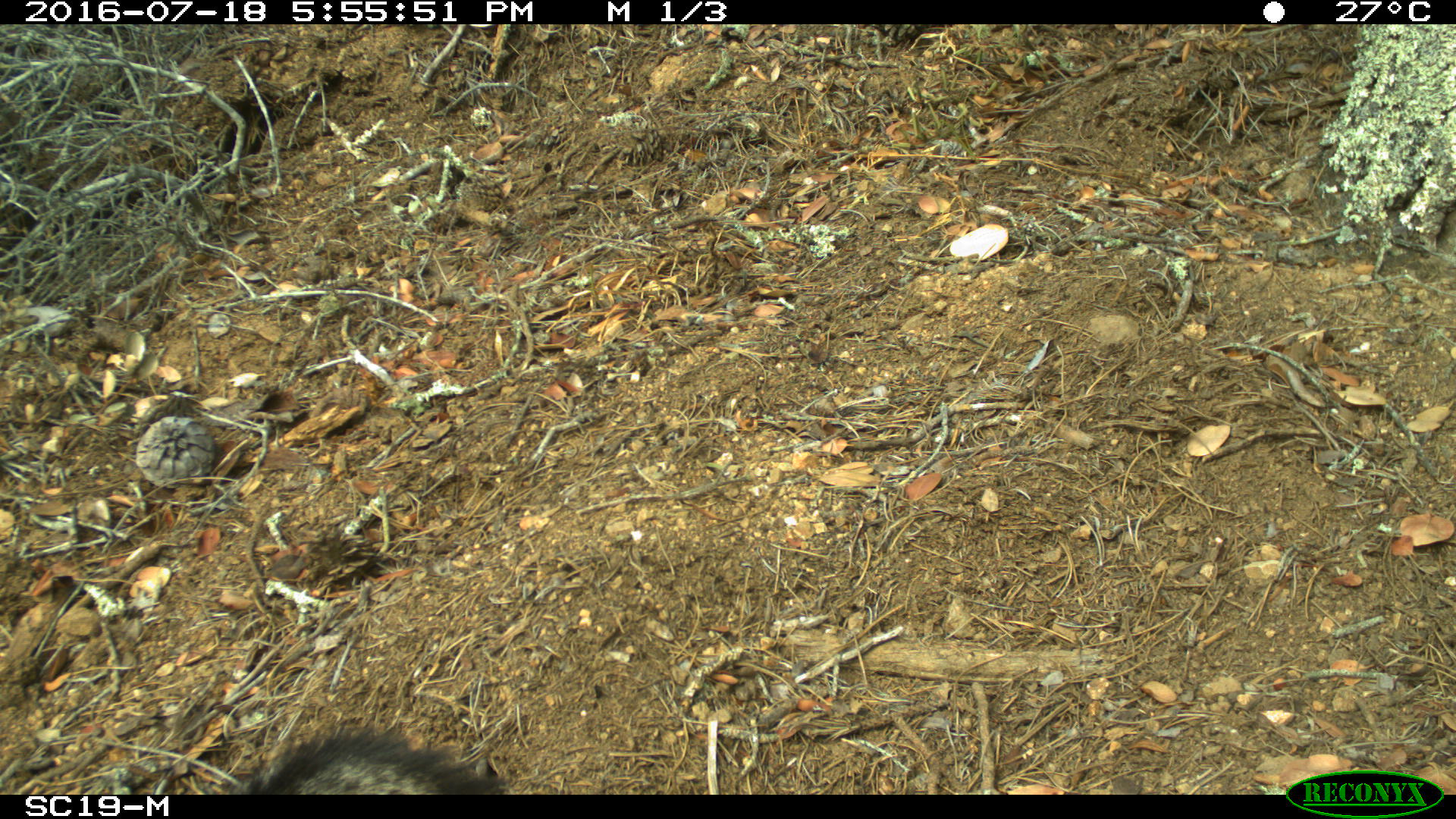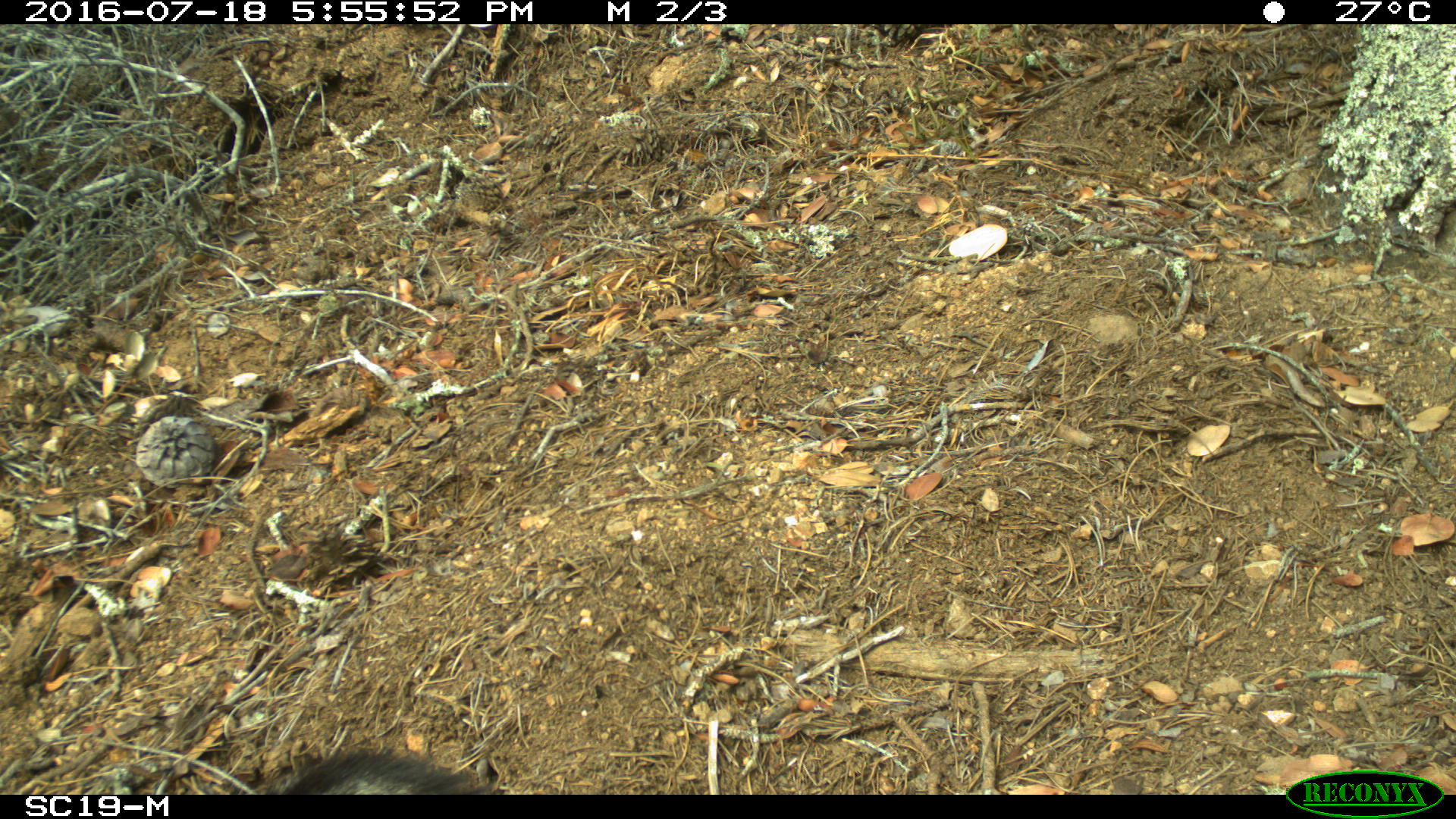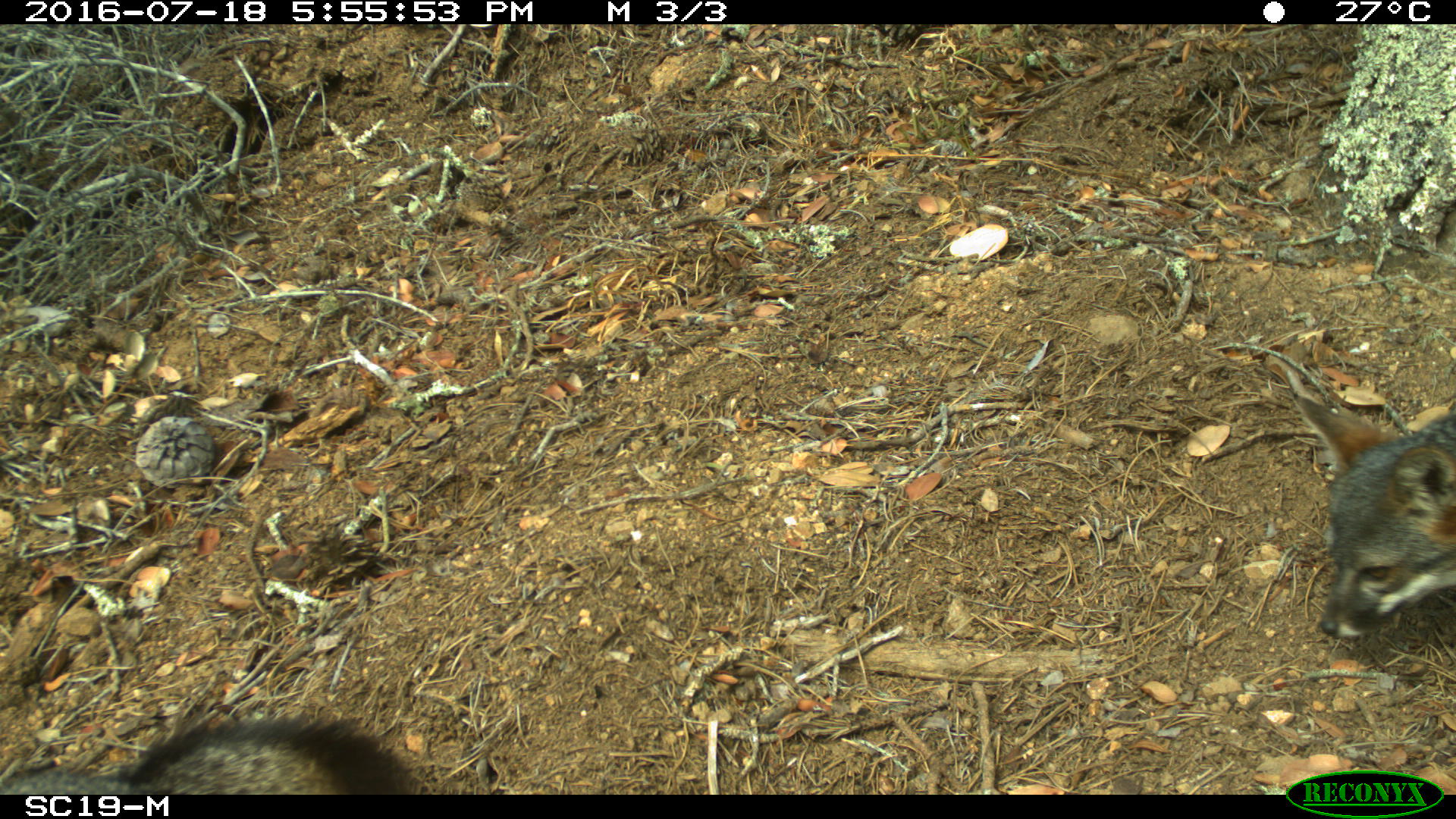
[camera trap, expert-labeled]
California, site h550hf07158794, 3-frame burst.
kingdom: Animalia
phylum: Chordata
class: Mammalia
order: Carnivora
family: Canidae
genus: Urocyon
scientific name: Urocyon littoralis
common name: island fox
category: fox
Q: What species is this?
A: Fox (island fox) (Urocyon littoralis).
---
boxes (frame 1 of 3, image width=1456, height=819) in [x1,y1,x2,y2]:
fox: [228,729,507,790]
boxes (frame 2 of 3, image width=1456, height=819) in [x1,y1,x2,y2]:
fox: [257,747,491,795]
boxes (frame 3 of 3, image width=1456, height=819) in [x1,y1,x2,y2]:
fox: [1292,394,1455,637]; [0,716,406,794]